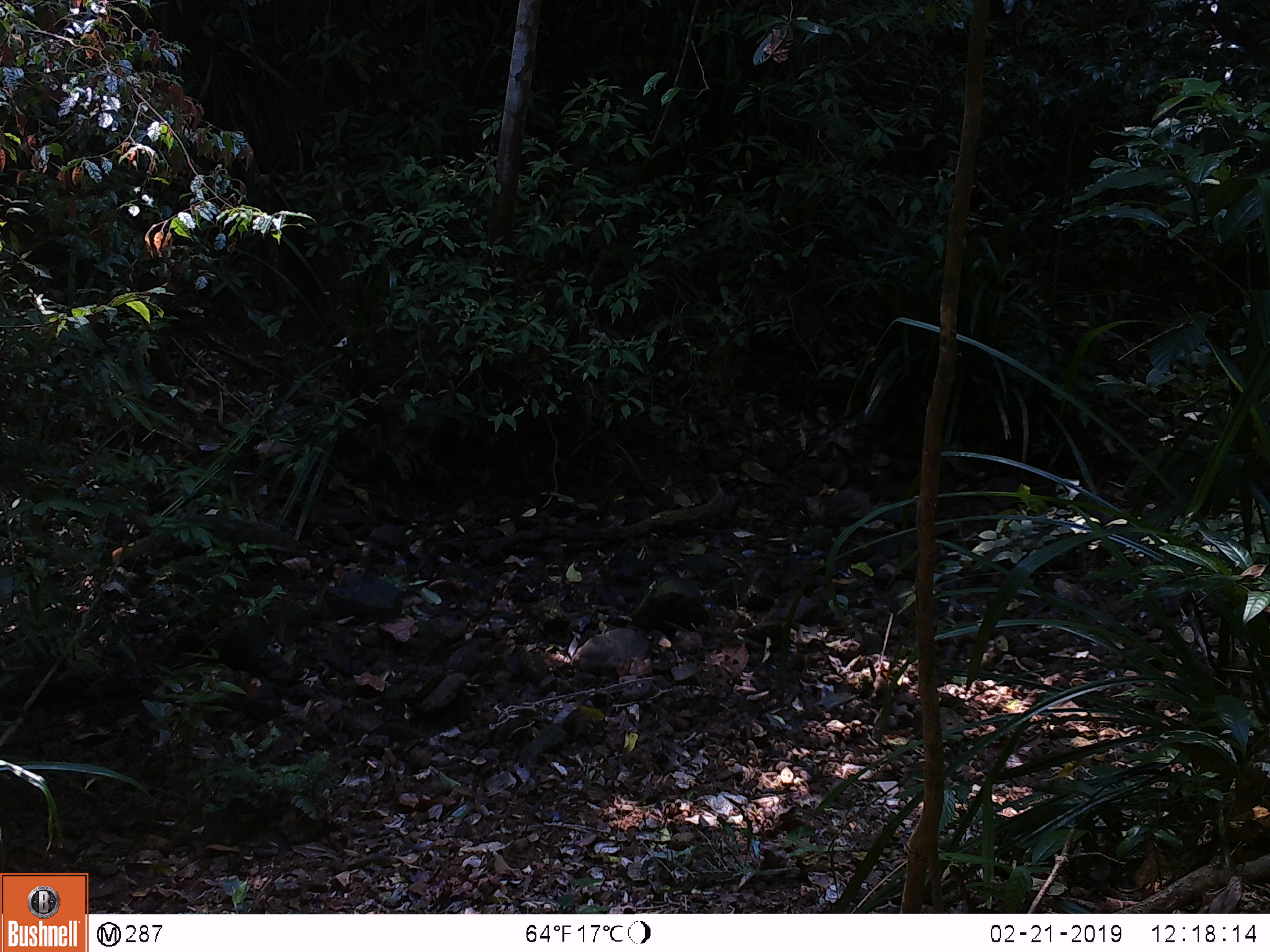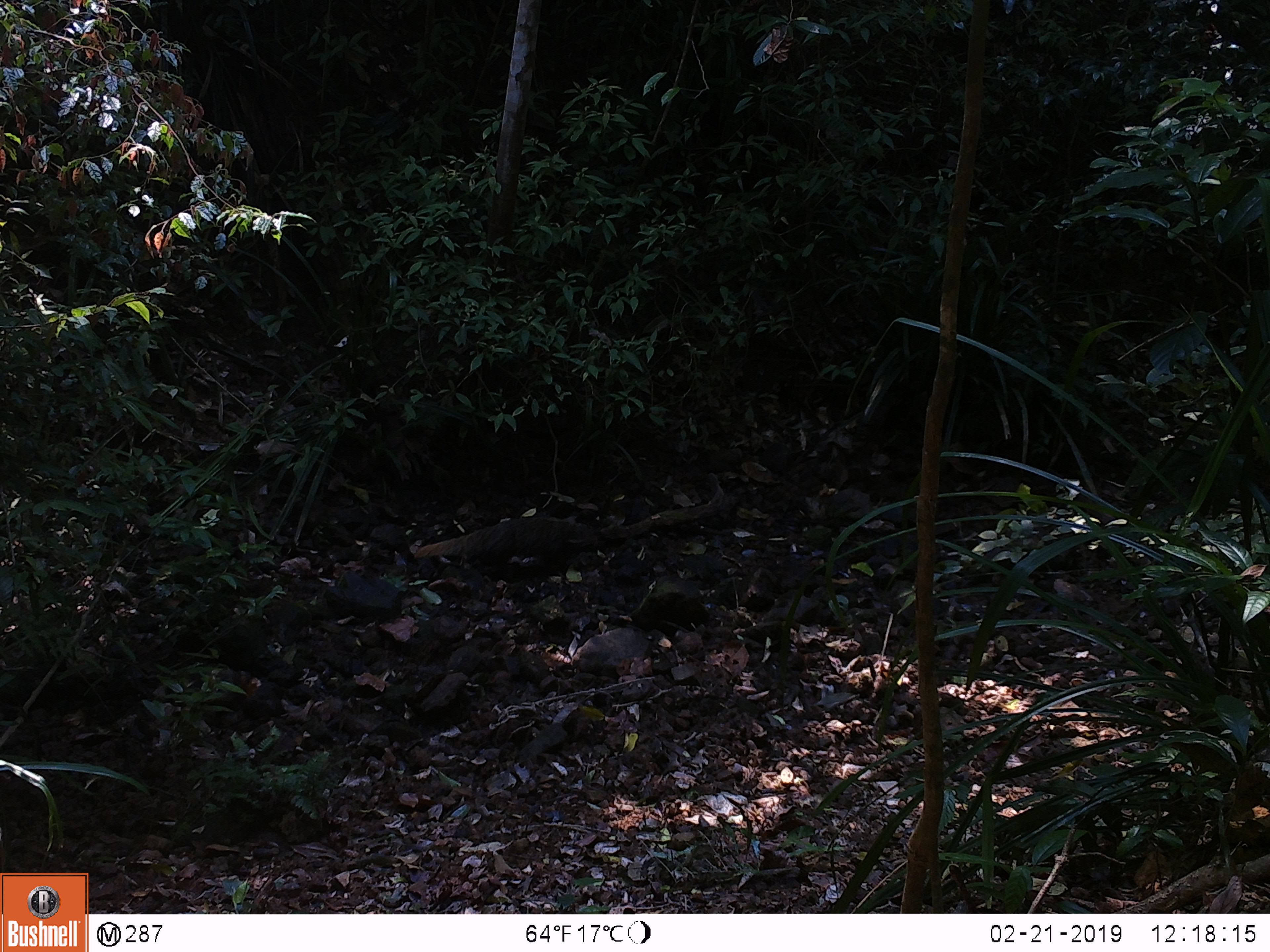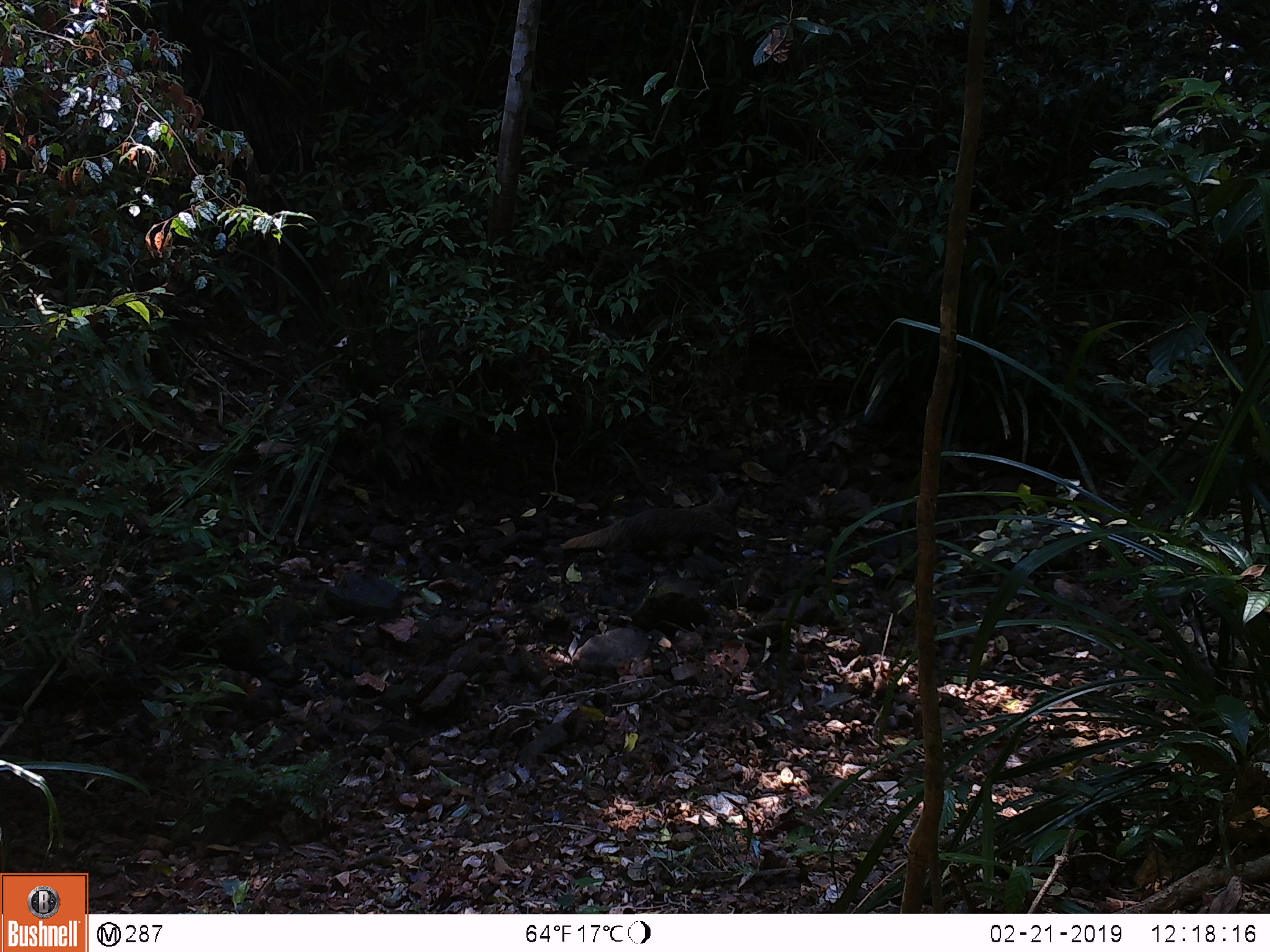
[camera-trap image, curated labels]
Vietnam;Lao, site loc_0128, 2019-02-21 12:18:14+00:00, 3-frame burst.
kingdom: Animalia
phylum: Chordata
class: Mammalia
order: Carnivora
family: Herpestidae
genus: Urva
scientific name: Urva urva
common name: crab-eating mongoose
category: crab eating mongoose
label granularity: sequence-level